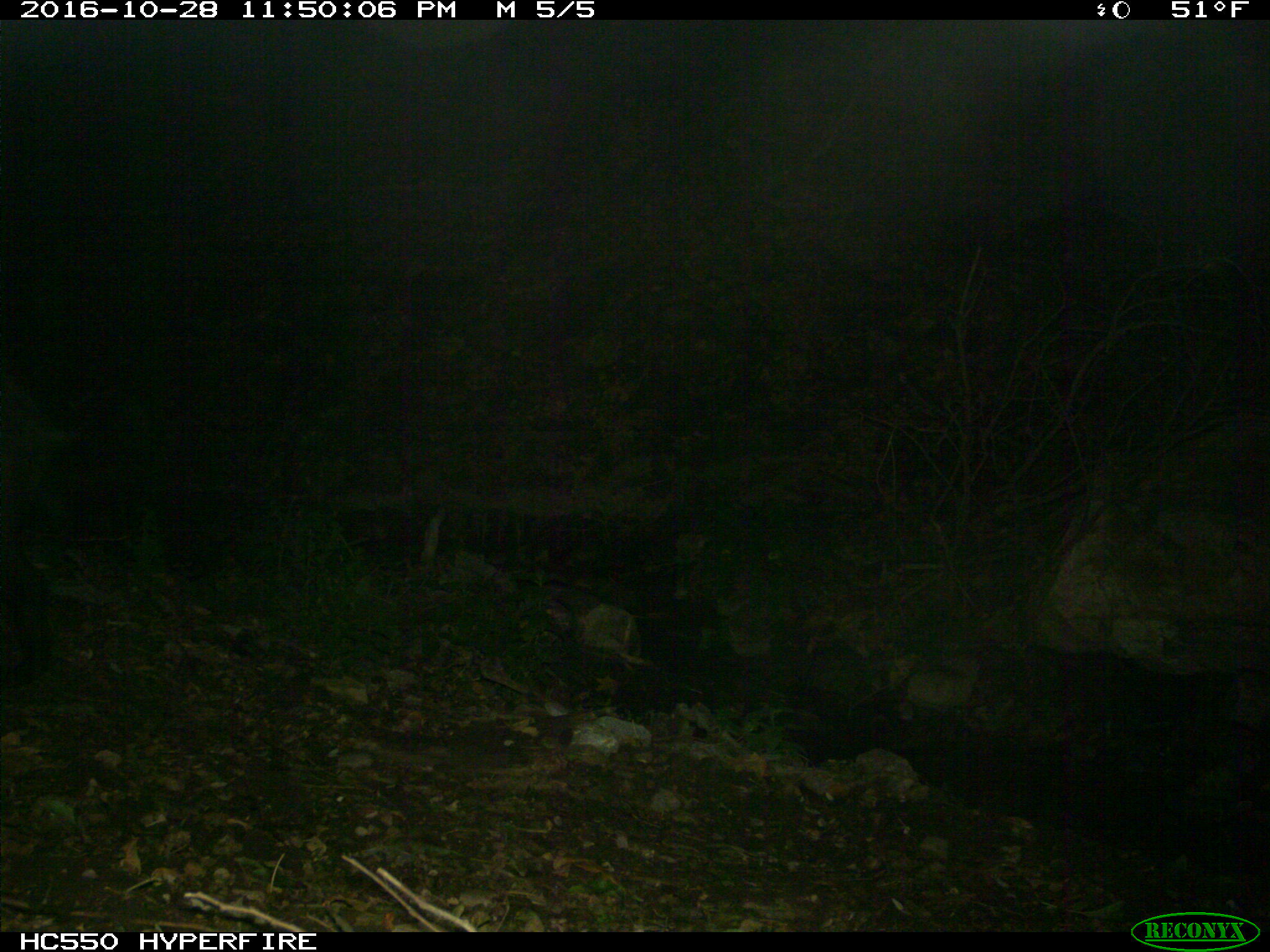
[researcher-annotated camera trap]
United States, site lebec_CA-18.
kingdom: Animalia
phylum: Chordata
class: Mammalia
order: Artiodactyla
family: Suidae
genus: Sus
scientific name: Sus scrofa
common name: wild boar